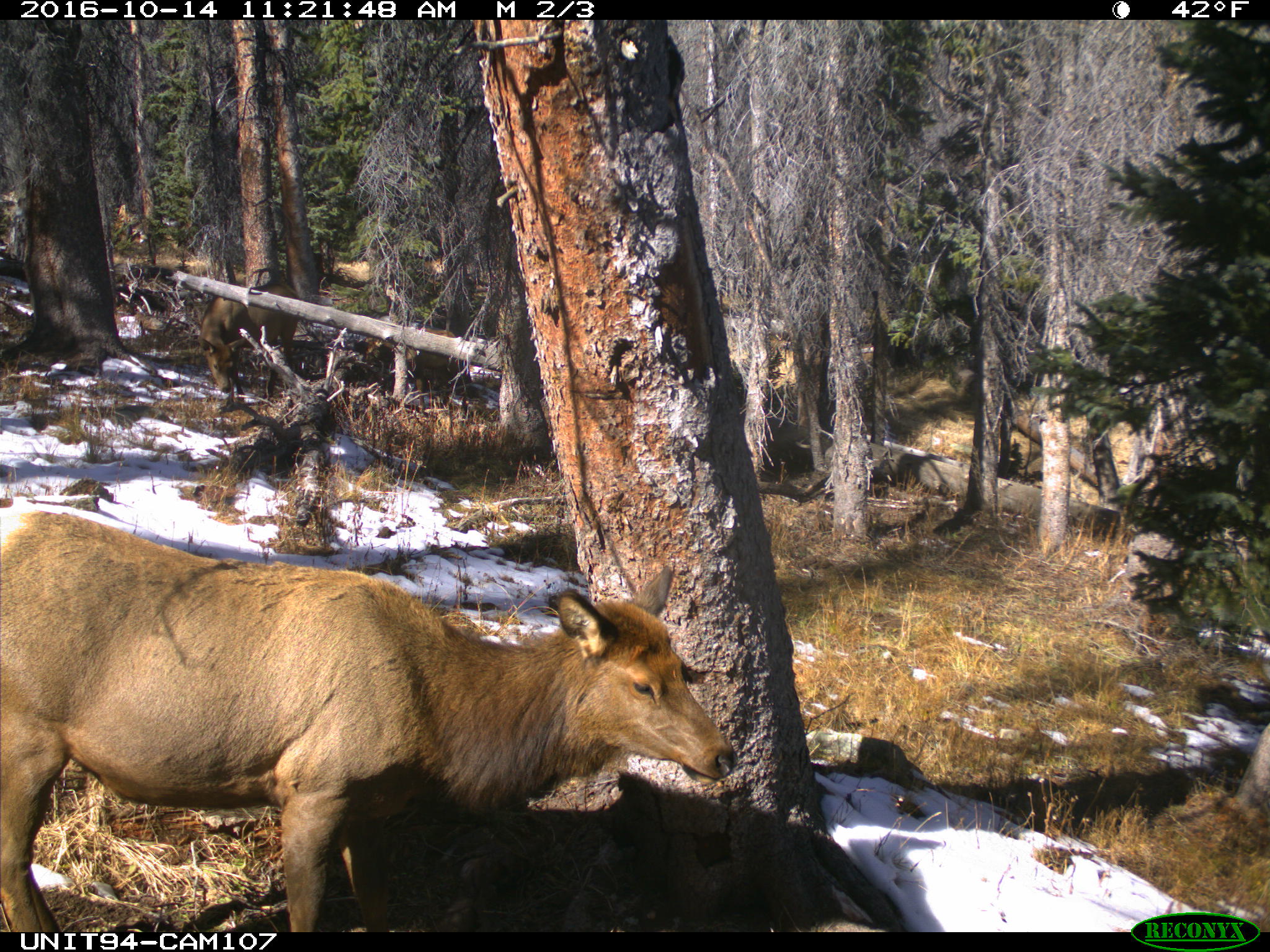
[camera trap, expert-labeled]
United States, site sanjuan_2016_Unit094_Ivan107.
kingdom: Animalia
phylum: Chordata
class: Mammalia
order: Artiodactyla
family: Cervidae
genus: Cervus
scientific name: Cervus elaphus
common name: red deer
Cervus elaphus (red deer).